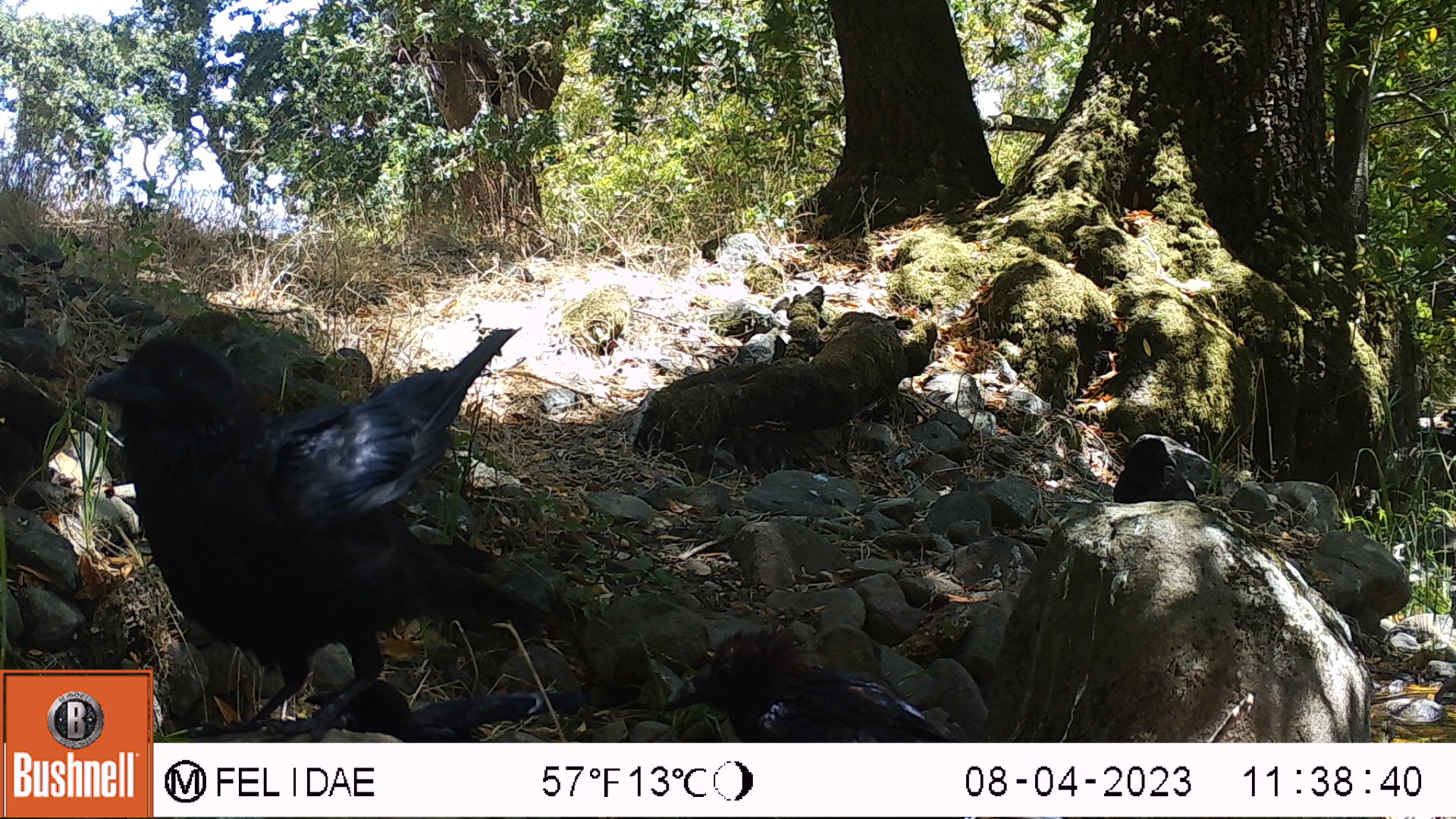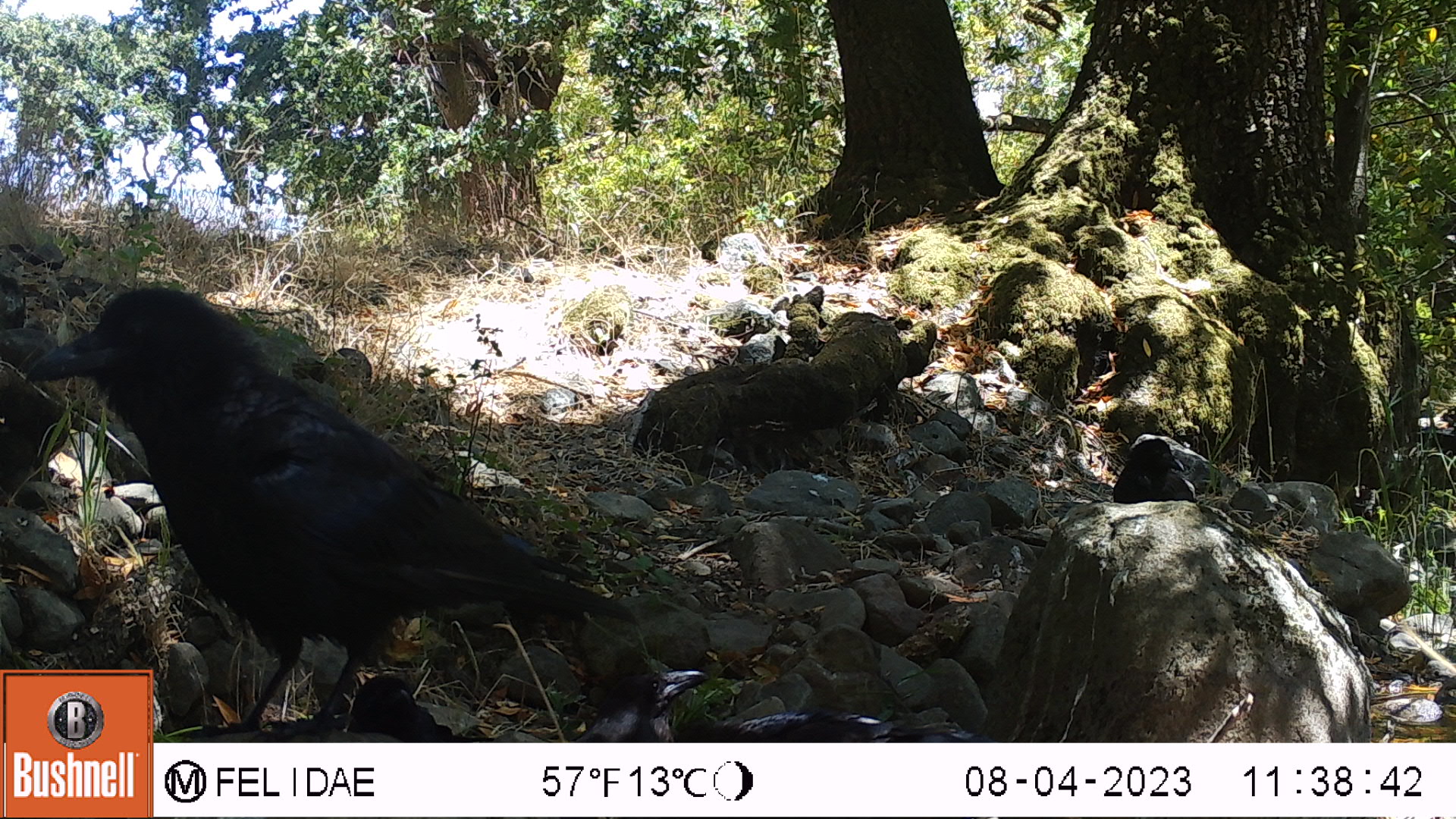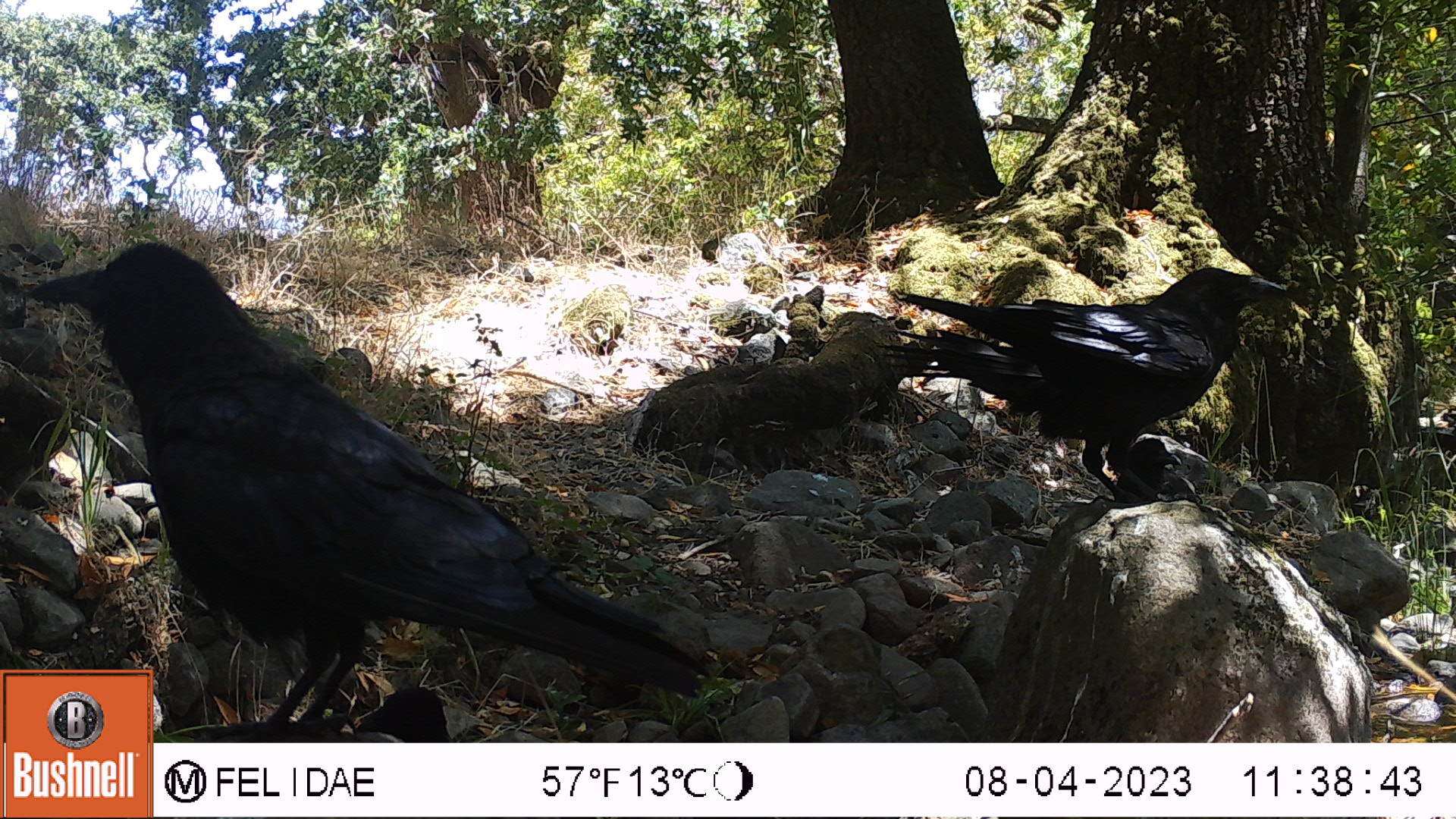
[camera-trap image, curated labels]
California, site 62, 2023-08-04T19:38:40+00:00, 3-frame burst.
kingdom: Animalia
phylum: Chordata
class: Aves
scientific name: Aves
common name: bird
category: unknown bird